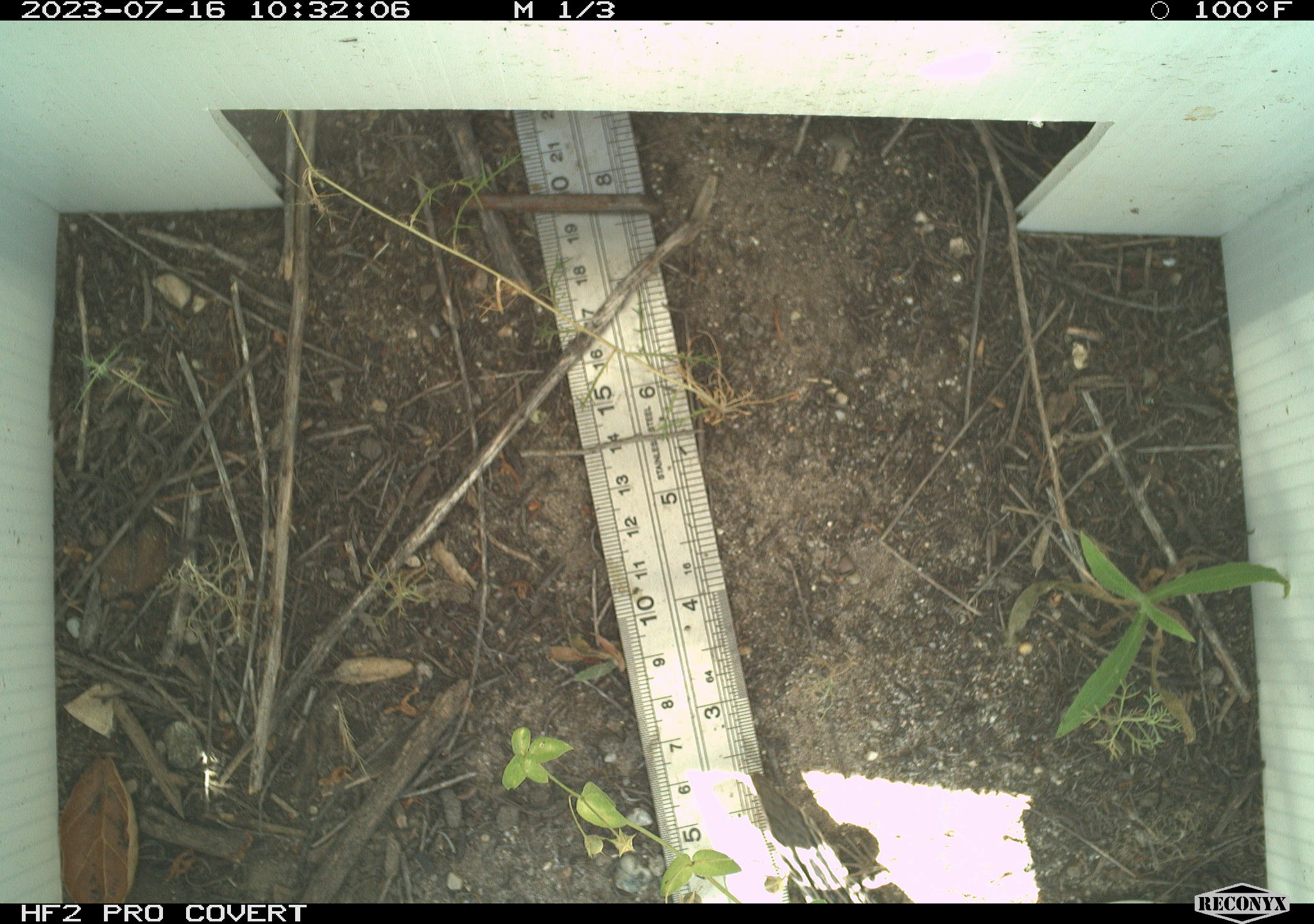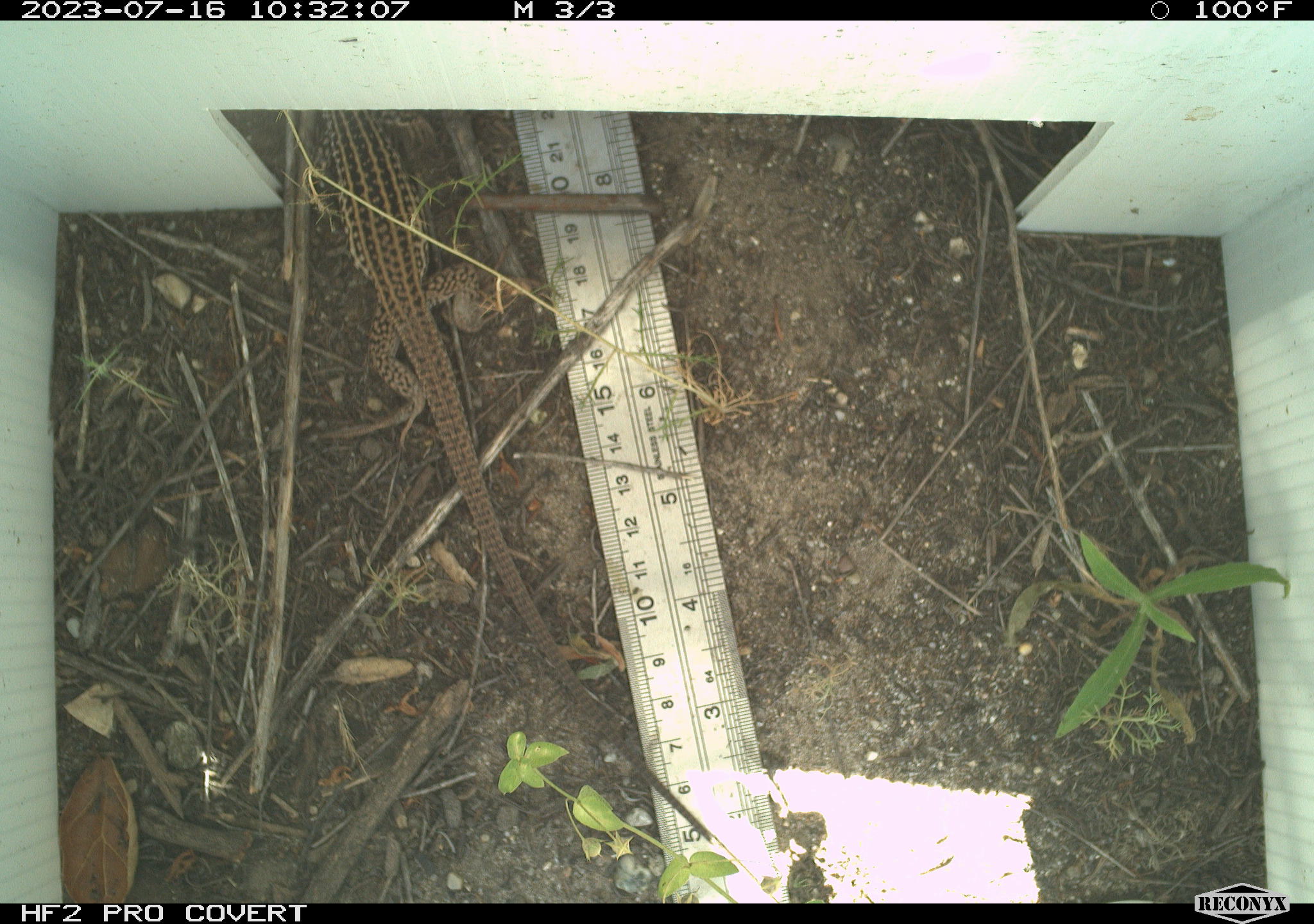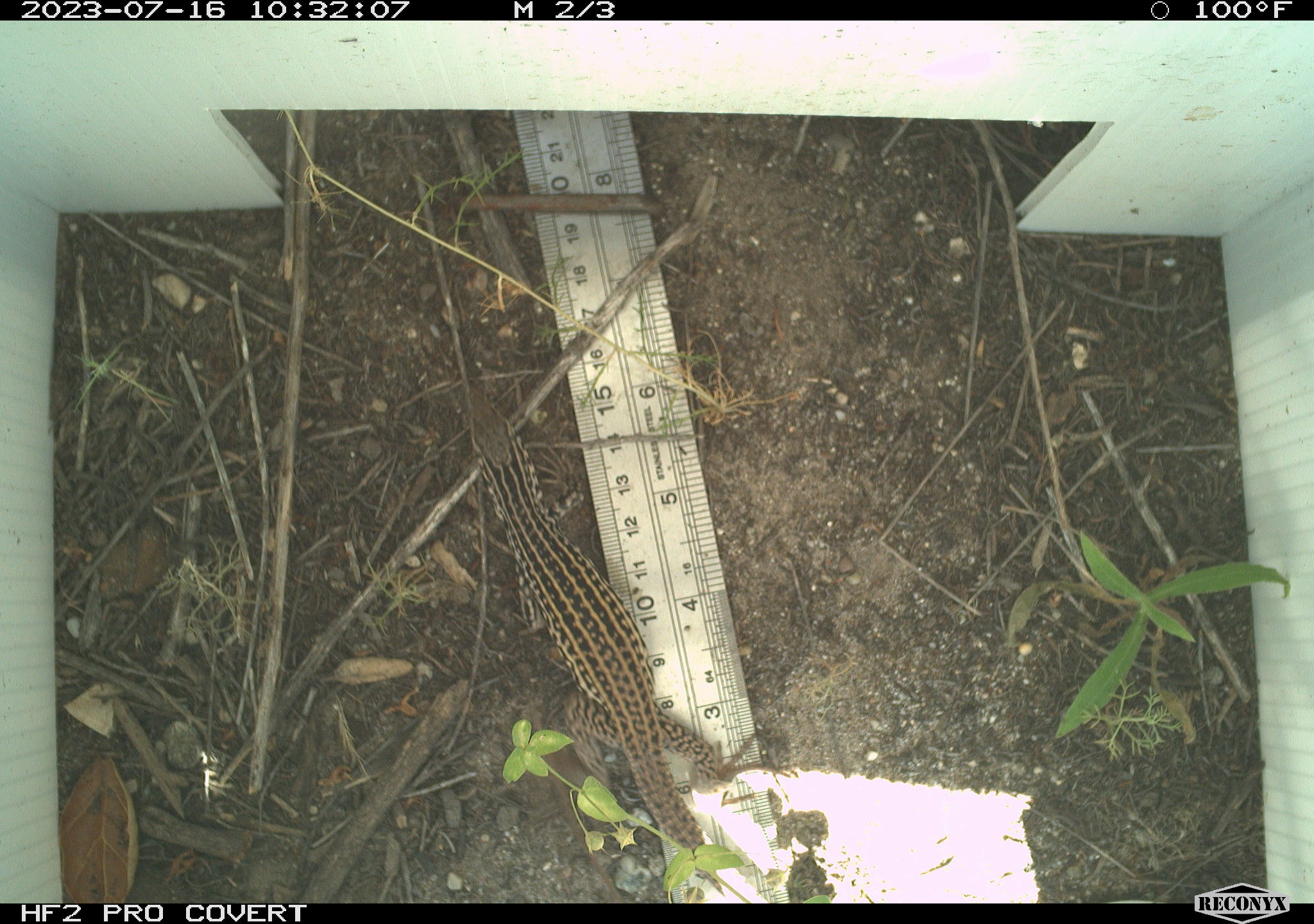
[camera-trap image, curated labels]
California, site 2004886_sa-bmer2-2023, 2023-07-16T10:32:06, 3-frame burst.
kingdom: Animalia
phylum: Chordata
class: Reptilia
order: Squamata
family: Teiidae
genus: Aspidoscelis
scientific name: Aspidoscelis tigris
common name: western whiptail